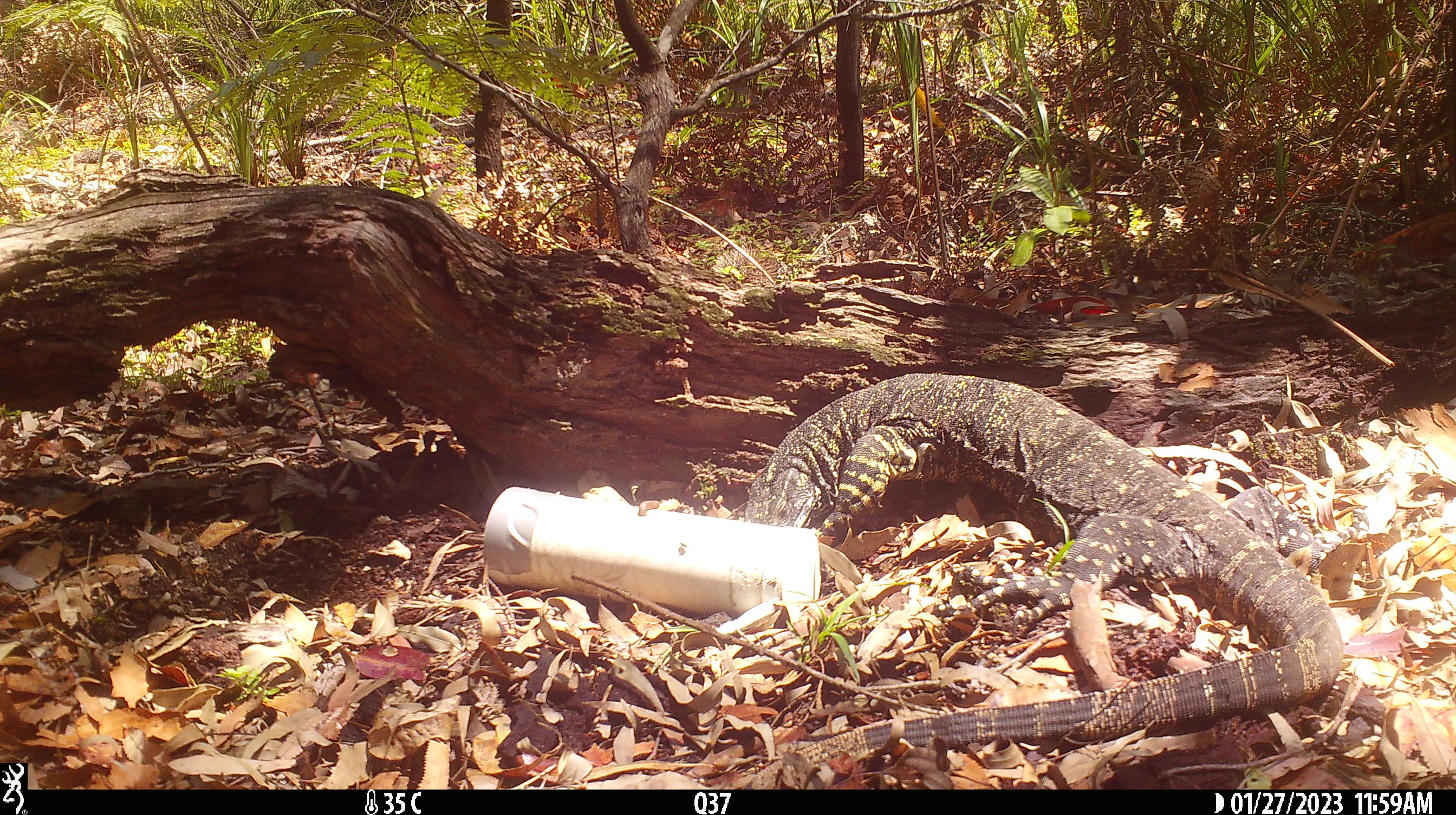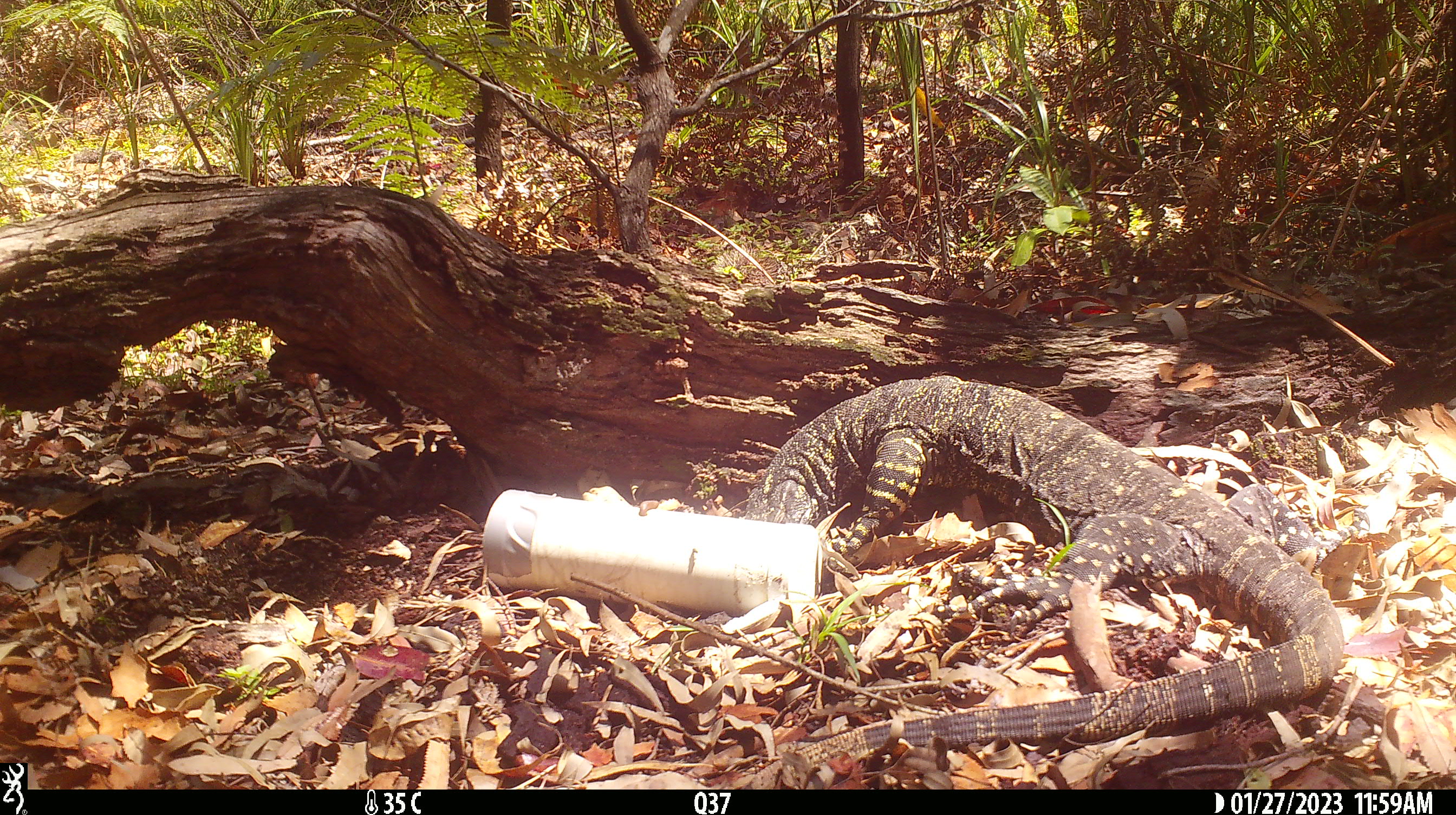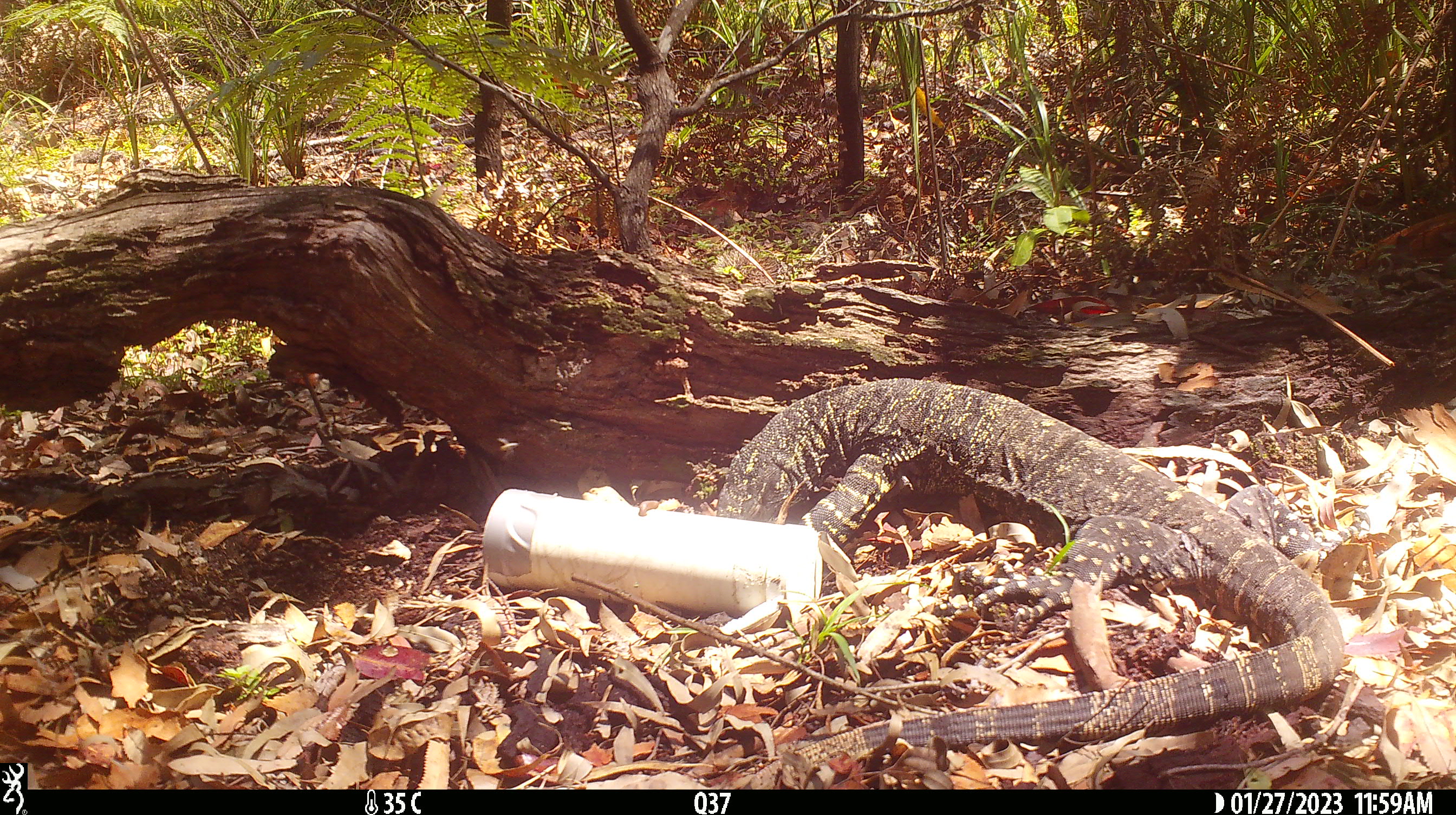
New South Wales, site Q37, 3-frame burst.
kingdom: Animalia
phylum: Chordata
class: Reptilia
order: Squamata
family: Varanidae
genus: Varanus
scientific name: Varanus varius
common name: lace monitor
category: goanna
Goanna (lace monitor) (Varanus varius).